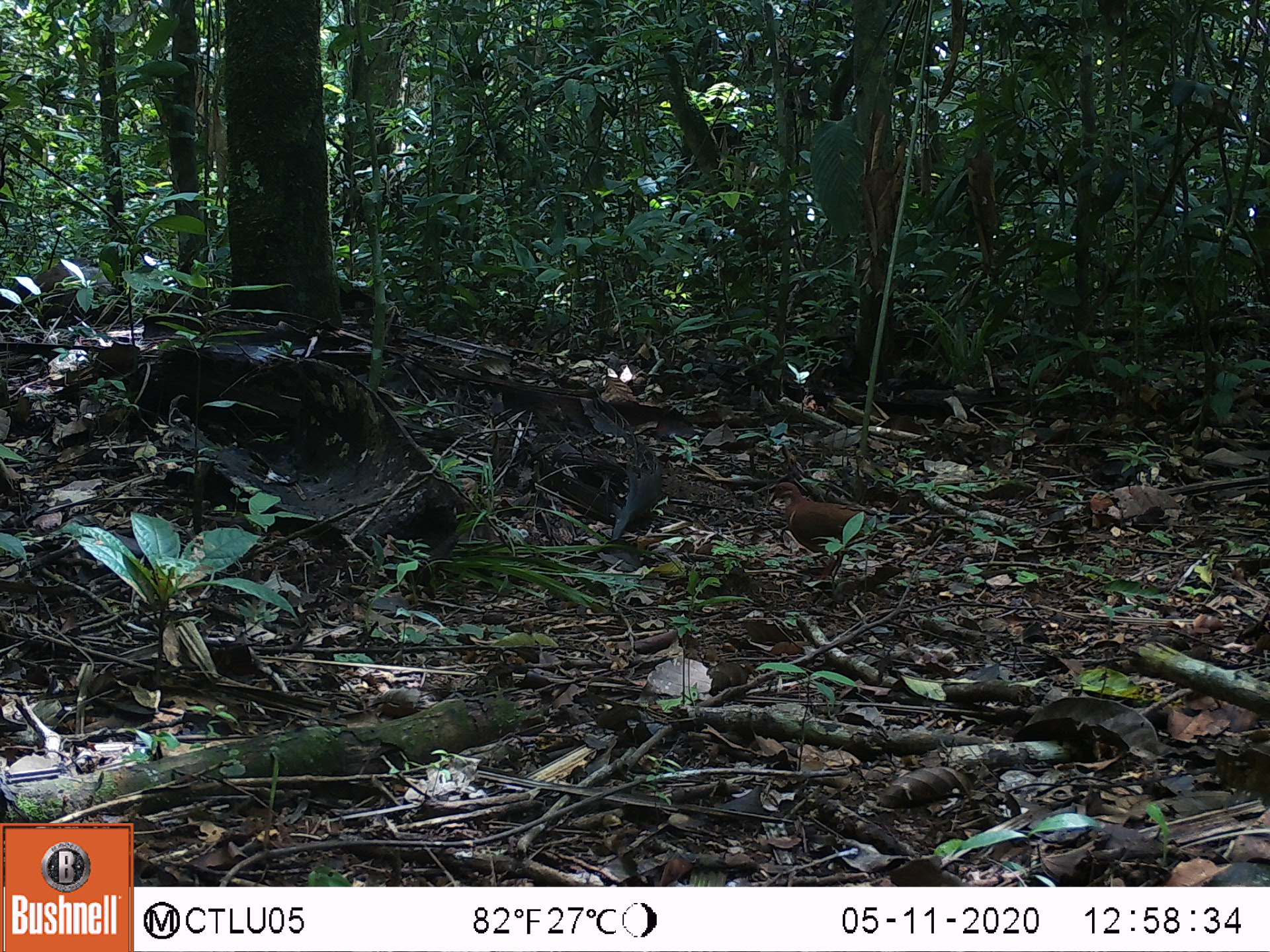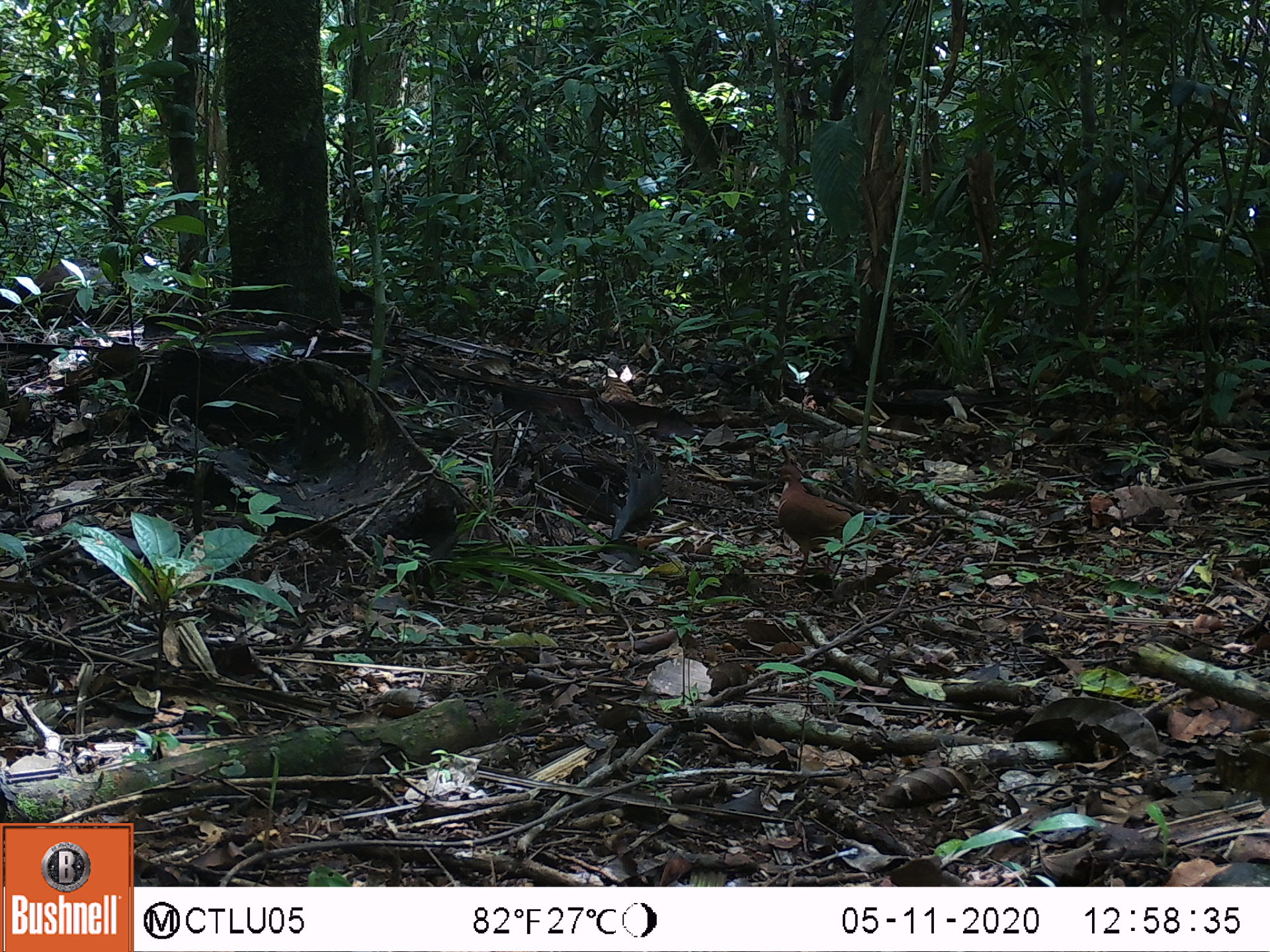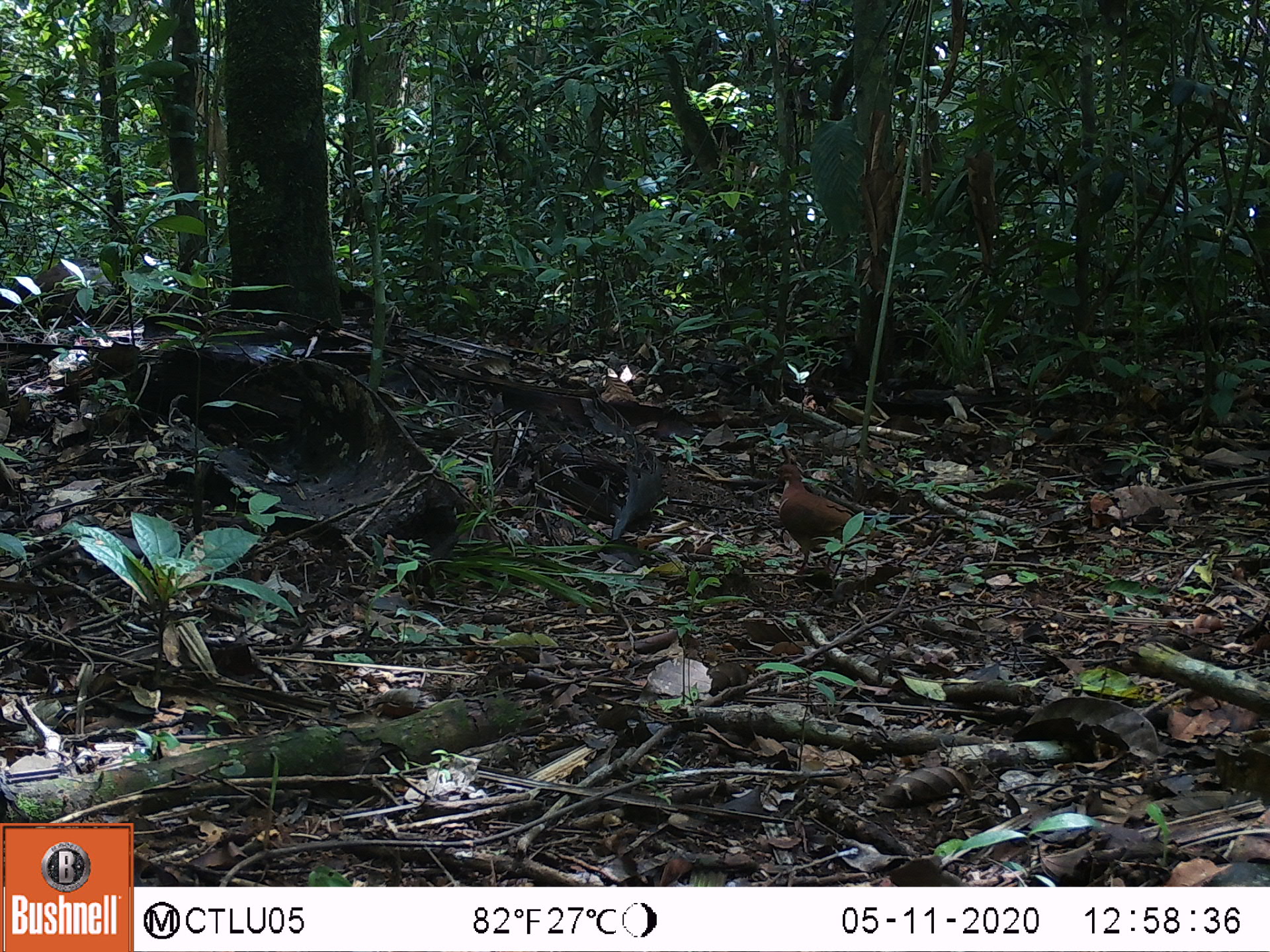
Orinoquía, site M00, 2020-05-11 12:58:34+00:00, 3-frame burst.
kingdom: Animalia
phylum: Chordata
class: Aves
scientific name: Aves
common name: bird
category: unknown bird